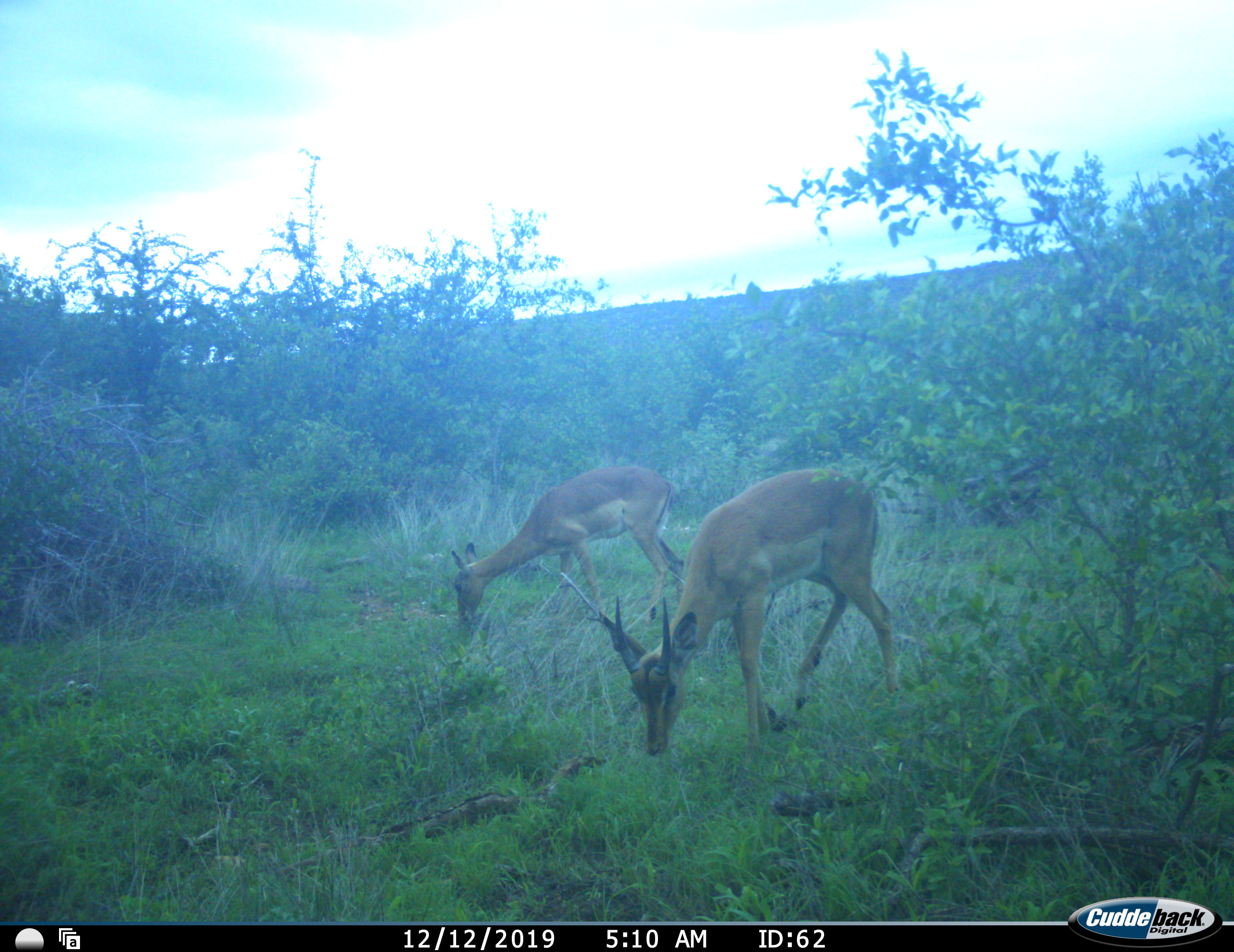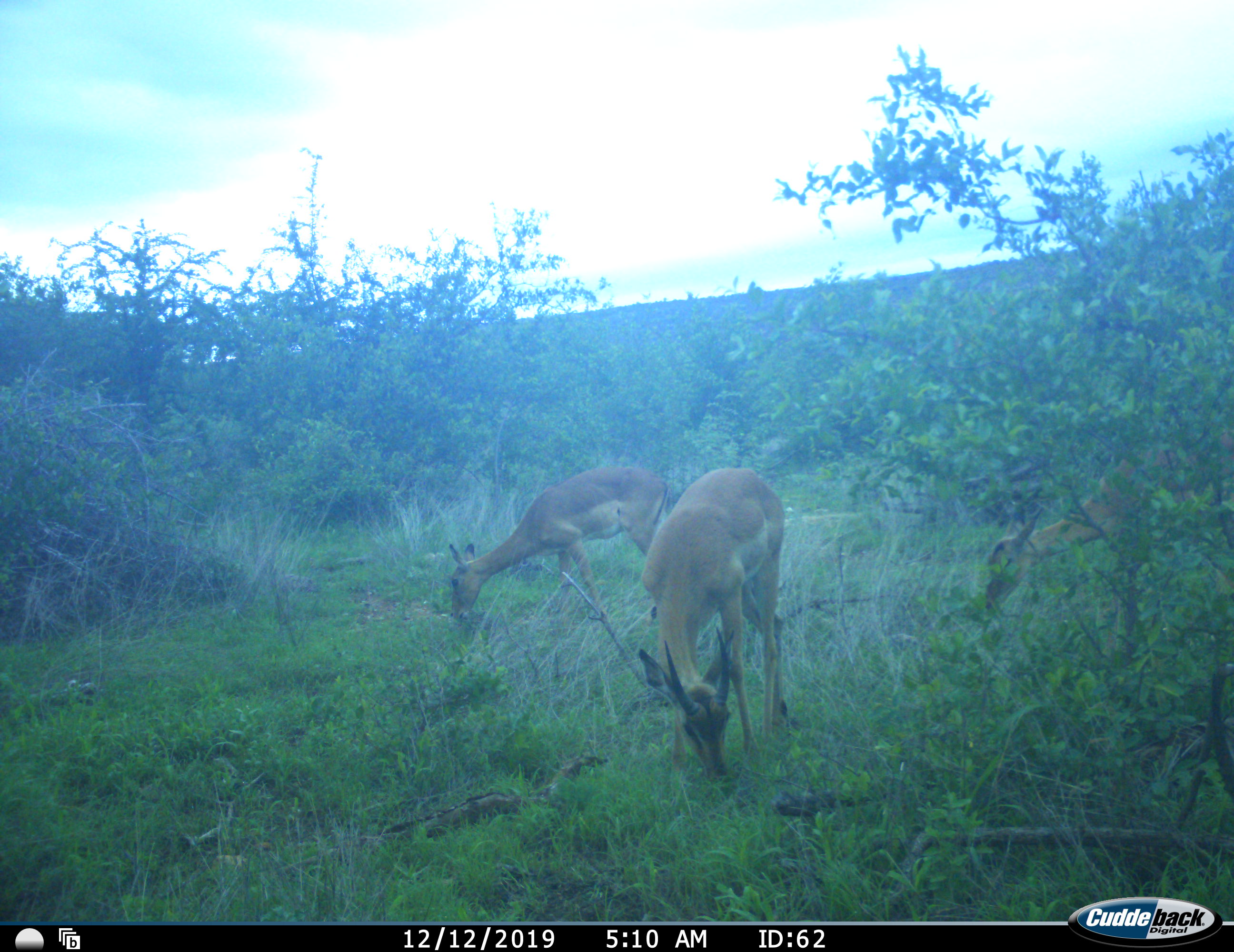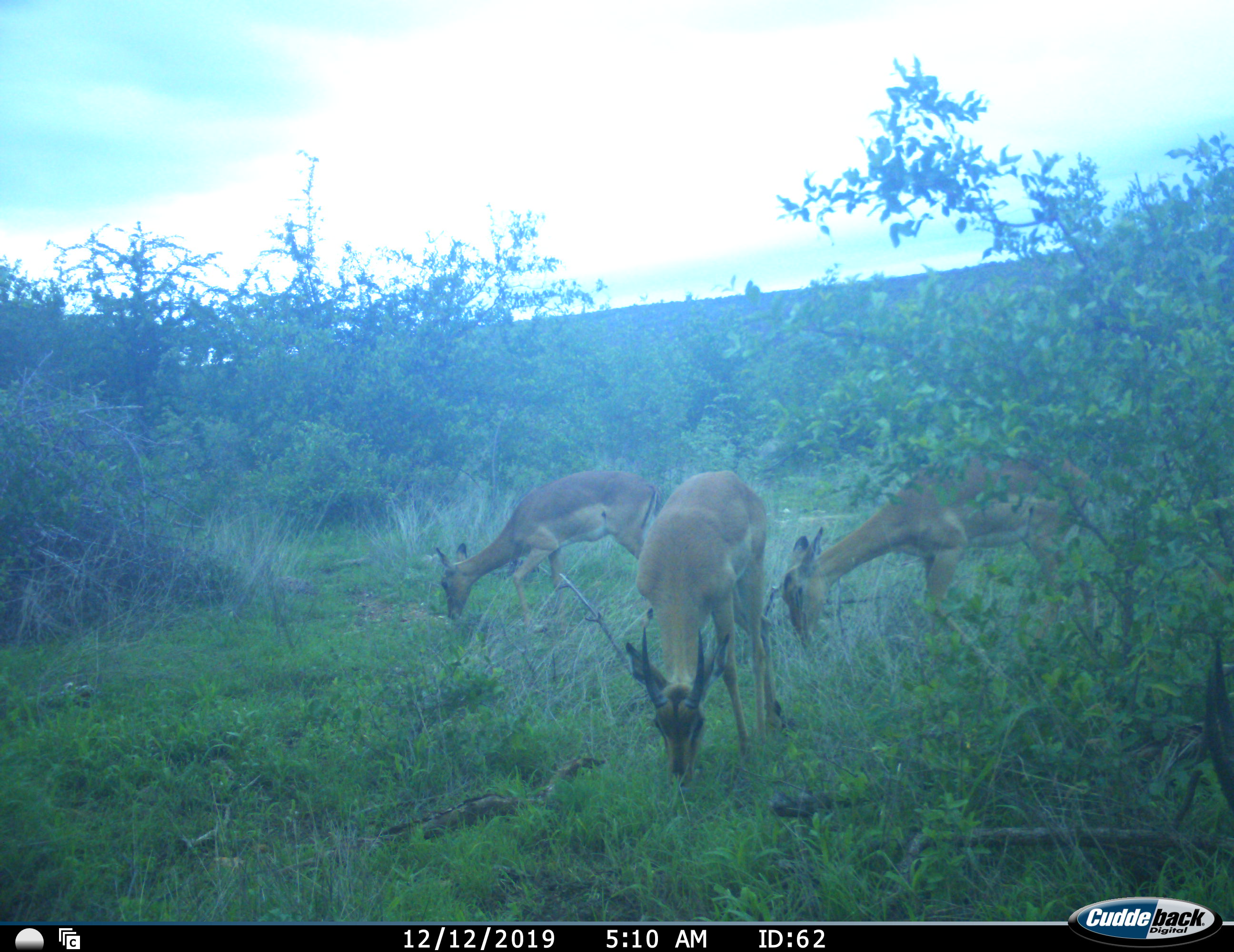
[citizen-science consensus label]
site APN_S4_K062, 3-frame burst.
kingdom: Animalia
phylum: Chordata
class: Mammalia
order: Artiodactyla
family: Bovidae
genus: Aepyceros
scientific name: Aepyceros melampus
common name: impala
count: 3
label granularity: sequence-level